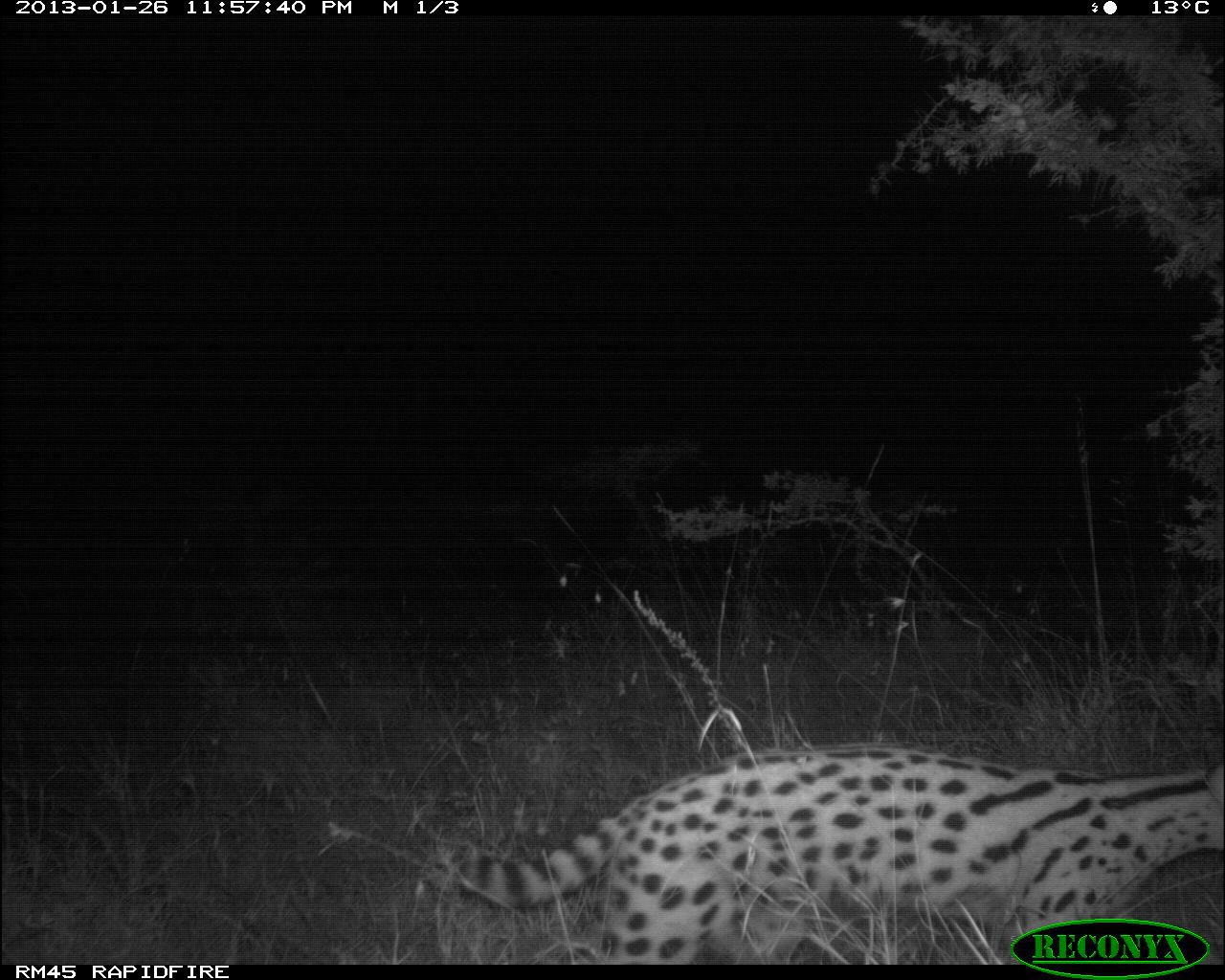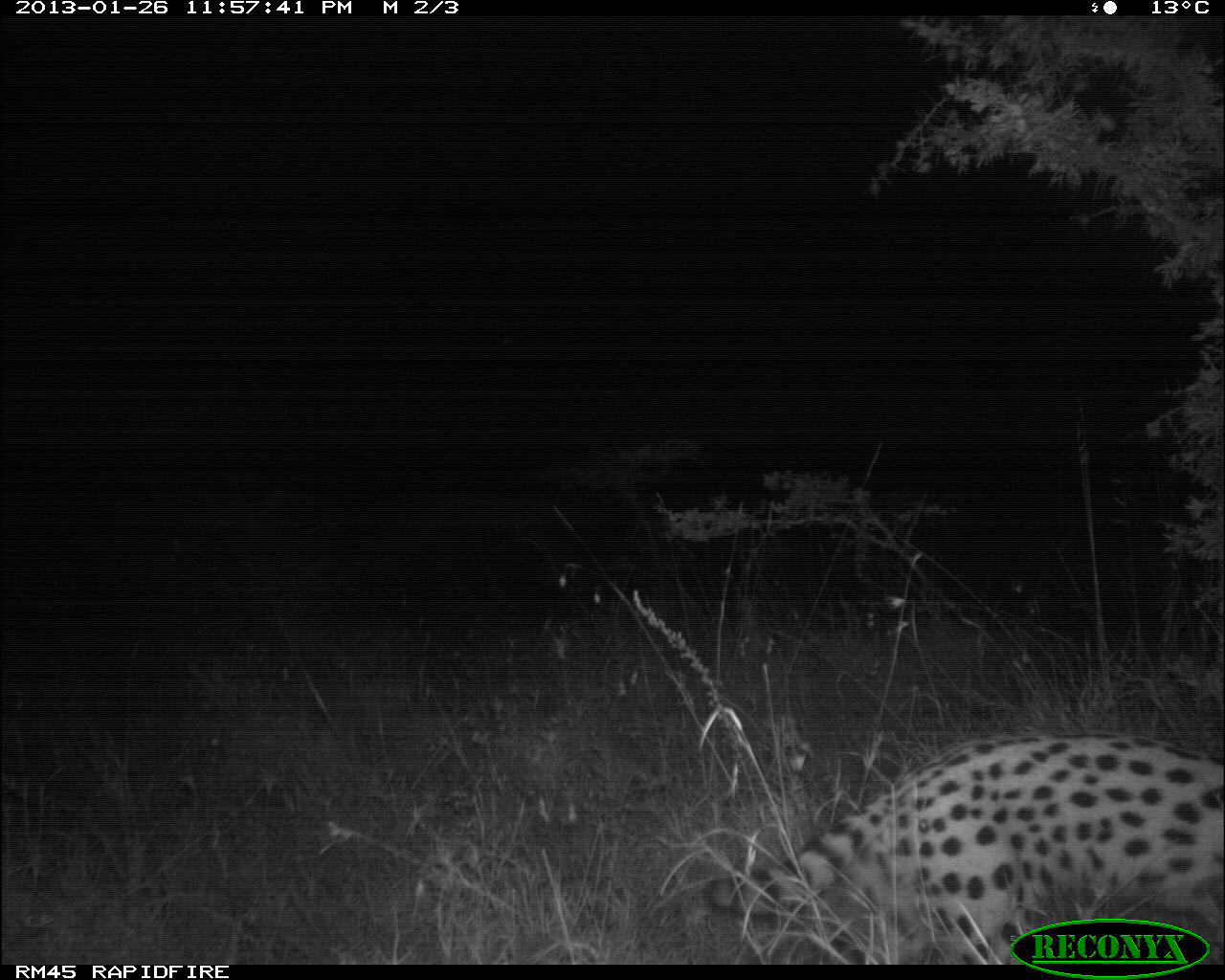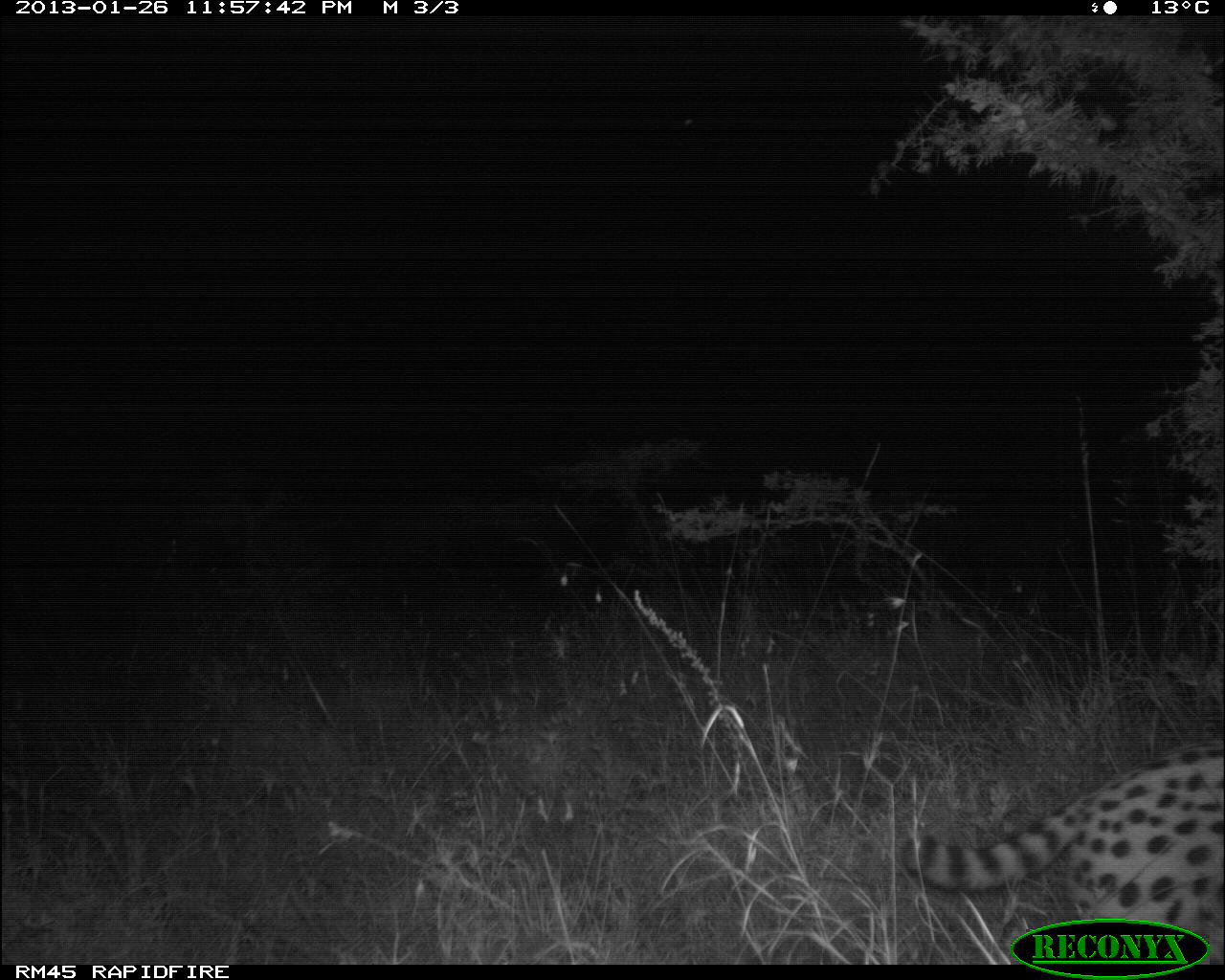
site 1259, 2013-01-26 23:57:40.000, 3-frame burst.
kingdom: Animalia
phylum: Chordata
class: Mammalia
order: Carnivora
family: Felidae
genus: Leptailurus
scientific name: Leptailurus serval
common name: serval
Leptailurus serval (serval), count 1.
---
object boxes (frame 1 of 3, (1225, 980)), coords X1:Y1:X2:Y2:
leptailurus serval: 436:737:1225:967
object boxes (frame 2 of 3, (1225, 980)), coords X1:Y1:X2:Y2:
leptailurus serval: 699:730:1225:960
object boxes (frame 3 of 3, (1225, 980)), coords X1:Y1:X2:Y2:
leptailurus serval: 890:733:1225:960